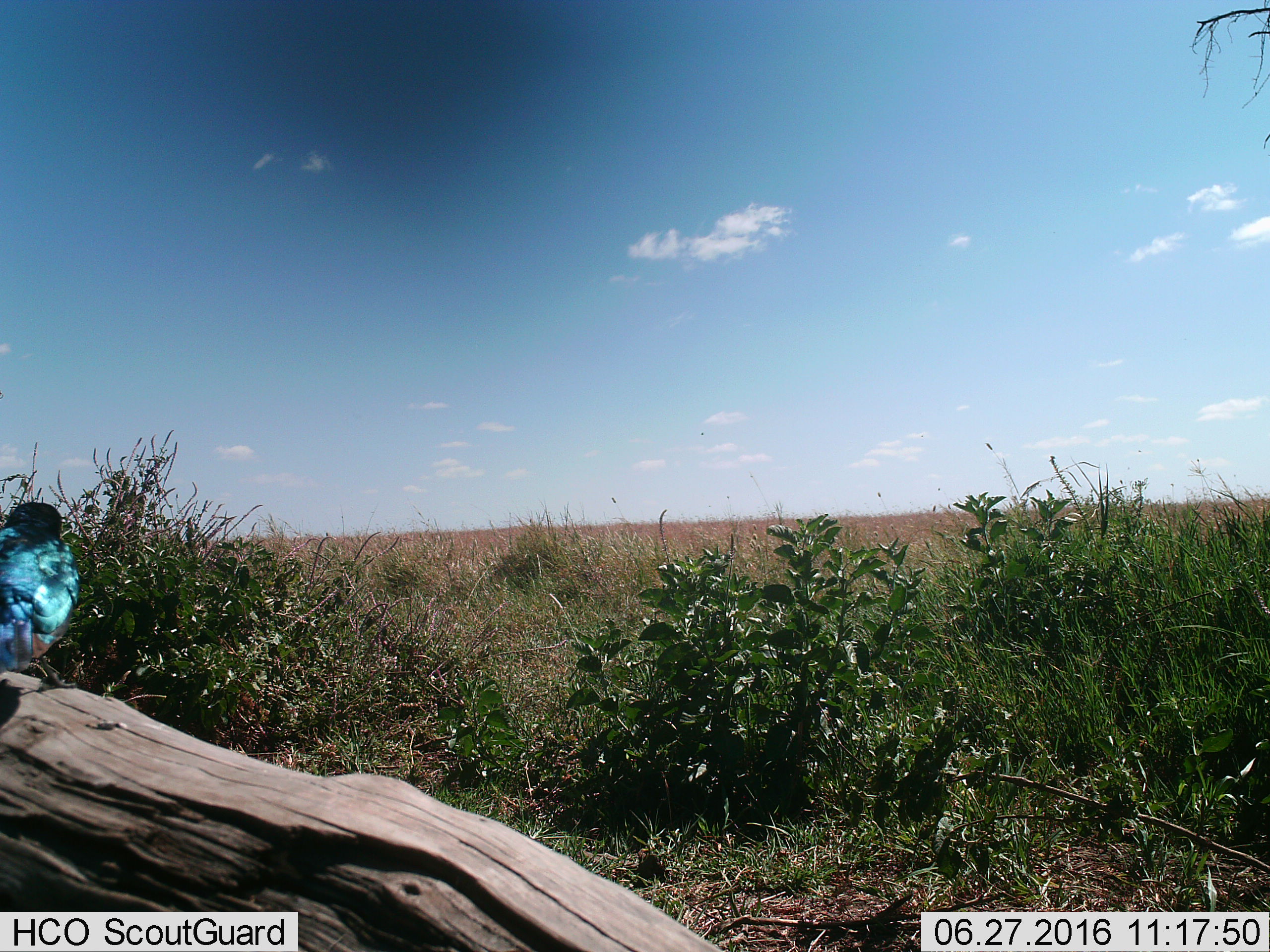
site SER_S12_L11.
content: unidentified animal